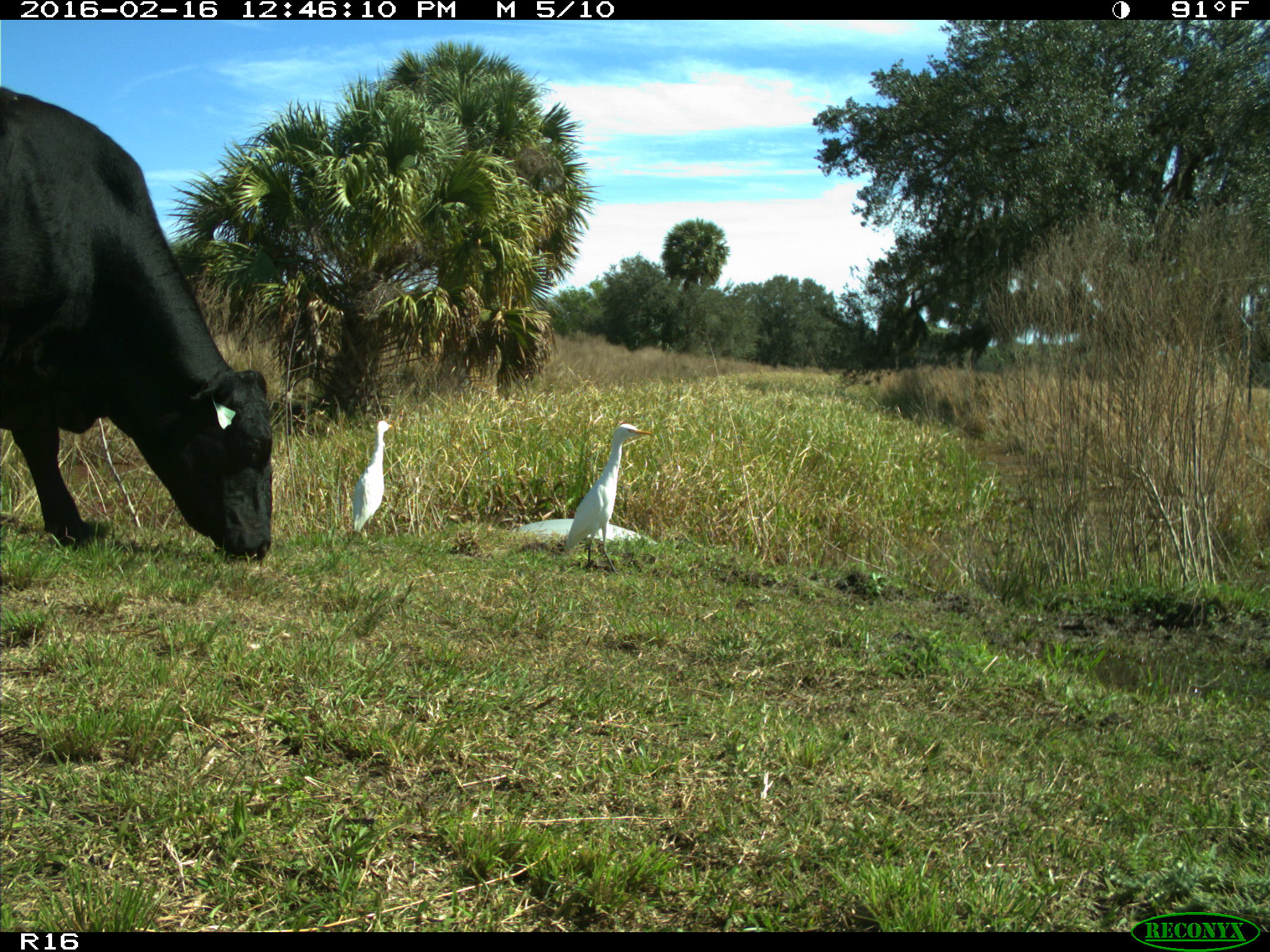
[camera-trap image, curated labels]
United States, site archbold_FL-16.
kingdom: Animalia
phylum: Chordata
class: Mammalia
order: Artiodactyla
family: Bovidae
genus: Bos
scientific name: Bos taurus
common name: domestic cow